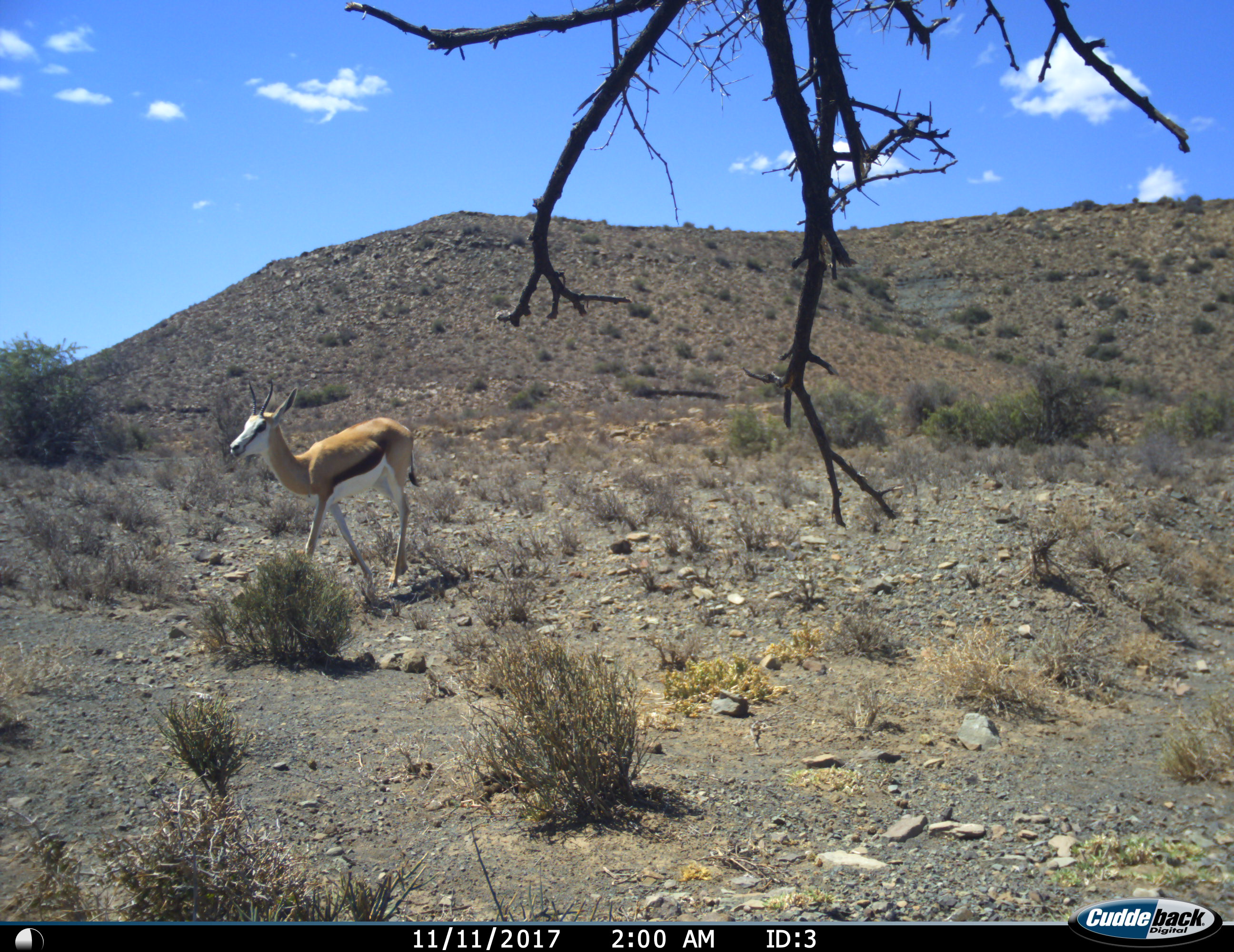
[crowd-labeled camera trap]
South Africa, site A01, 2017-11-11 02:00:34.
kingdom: Animalia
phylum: Chordata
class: Mammalia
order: Artiodactyla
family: Bovidae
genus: Antidorcas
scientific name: Antidorcas marsupialis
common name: springbok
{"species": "springbok (Antidorcas marsupialis)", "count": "1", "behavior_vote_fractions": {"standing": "11%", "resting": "0%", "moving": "89%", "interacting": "0%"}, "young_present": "11%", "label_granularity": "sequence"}